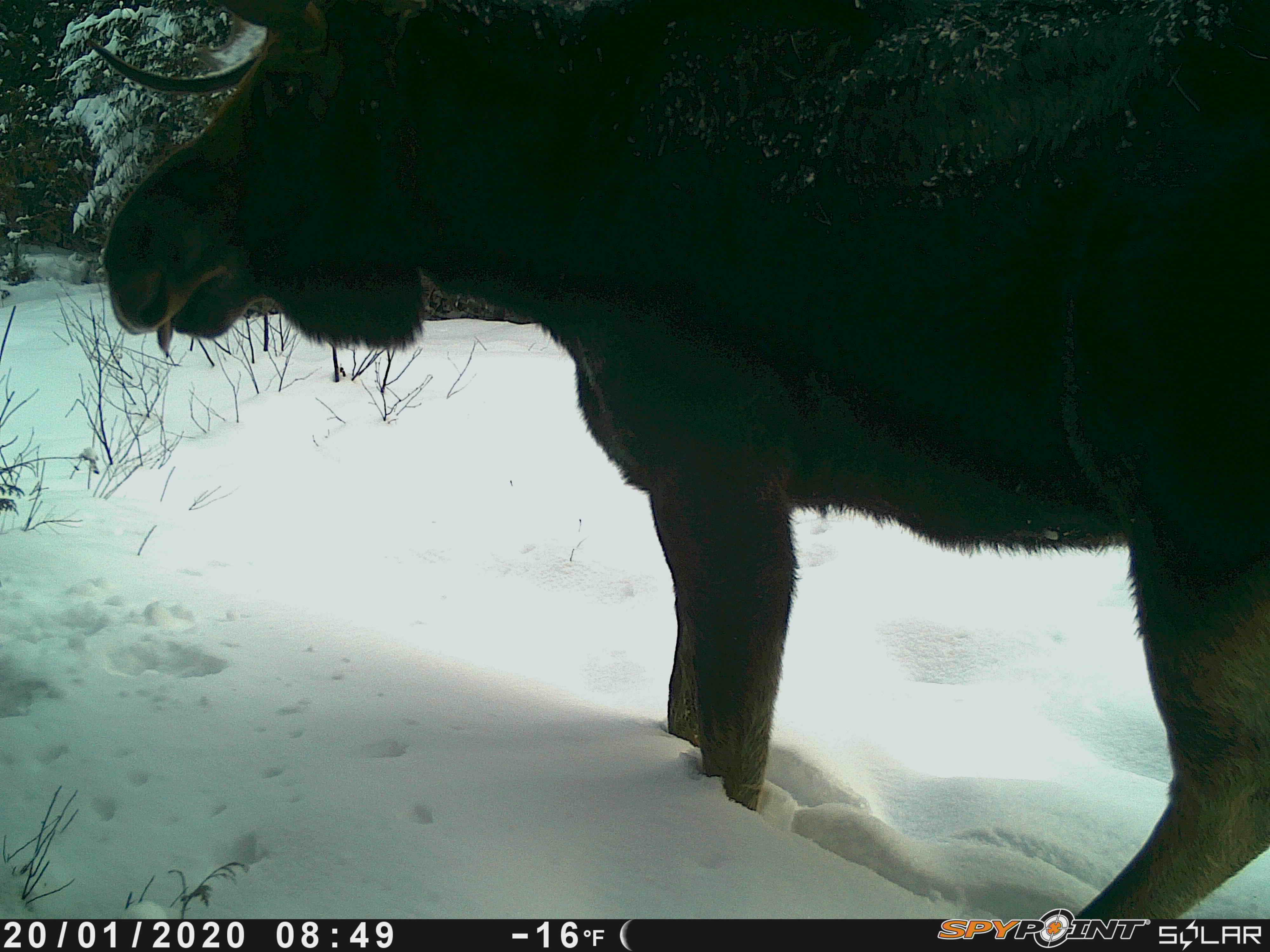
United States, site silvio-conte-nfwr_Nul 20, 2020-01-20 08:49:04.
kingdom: Animalia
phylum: Chordata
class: Mammalia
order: Artiodactyla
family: Cervidae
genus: Alces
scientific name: Alces alces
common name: moose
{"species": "moose (Alces alces)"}